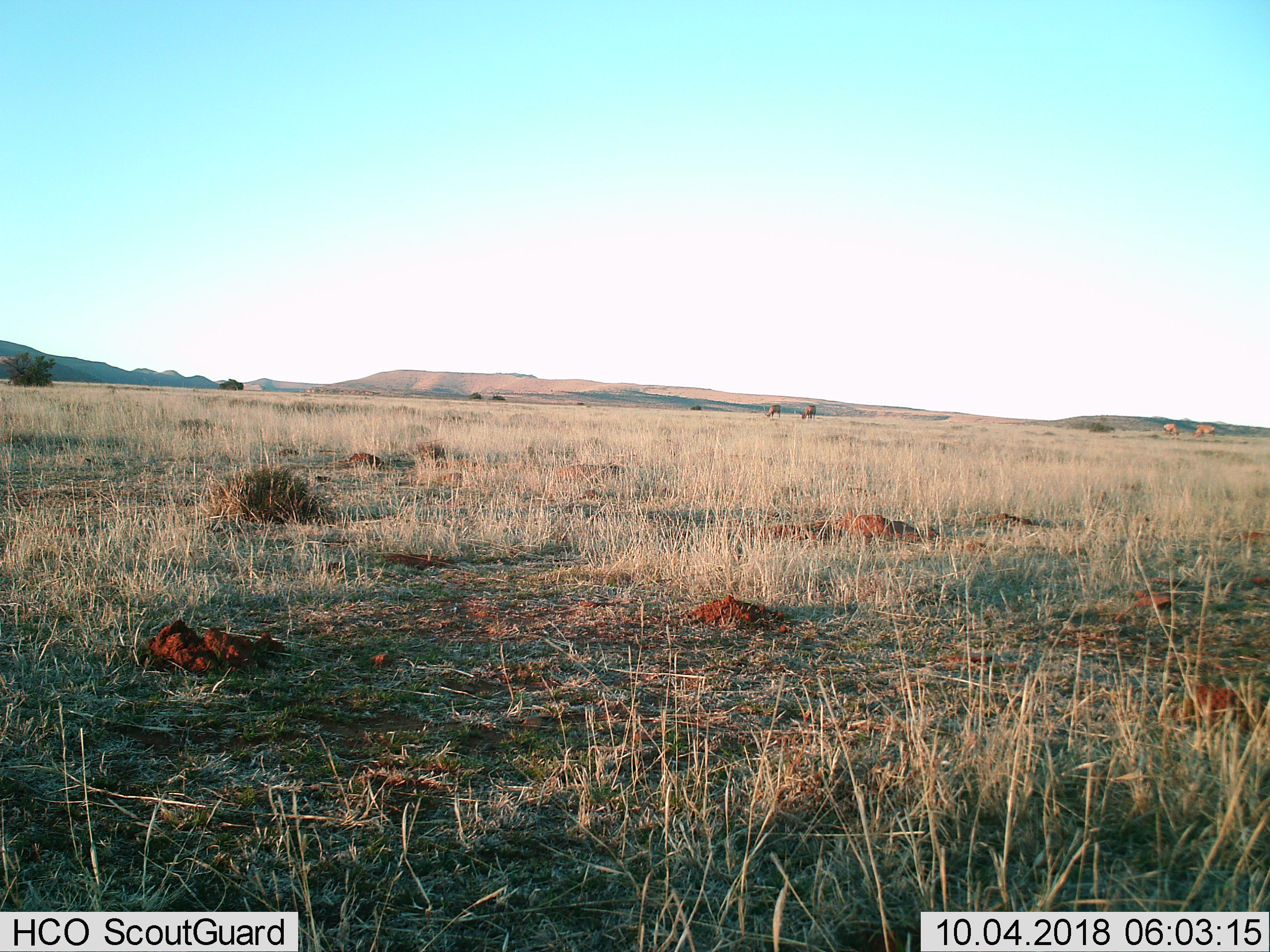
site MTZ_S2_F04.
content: unidentified animal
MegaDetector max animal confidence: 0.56